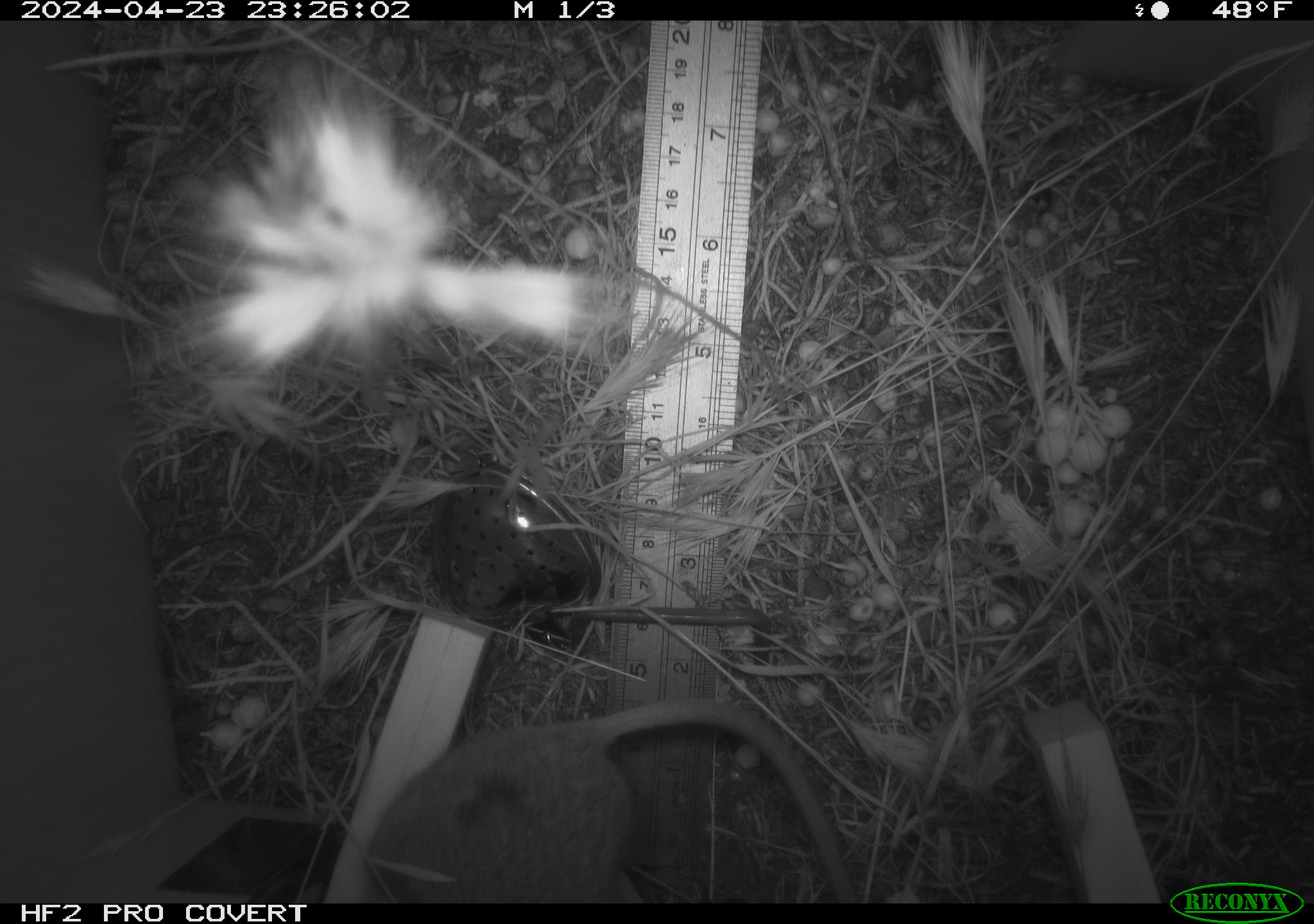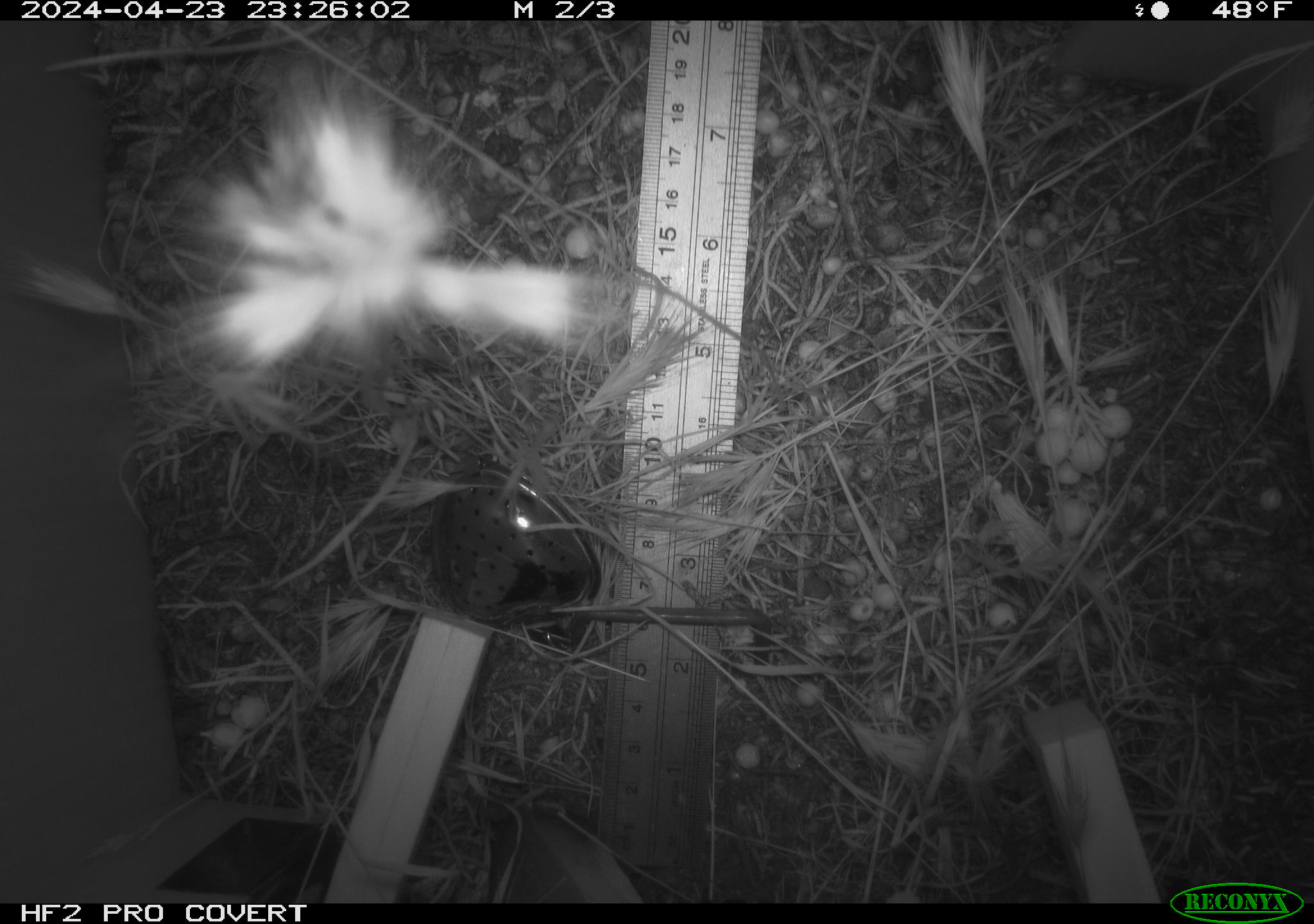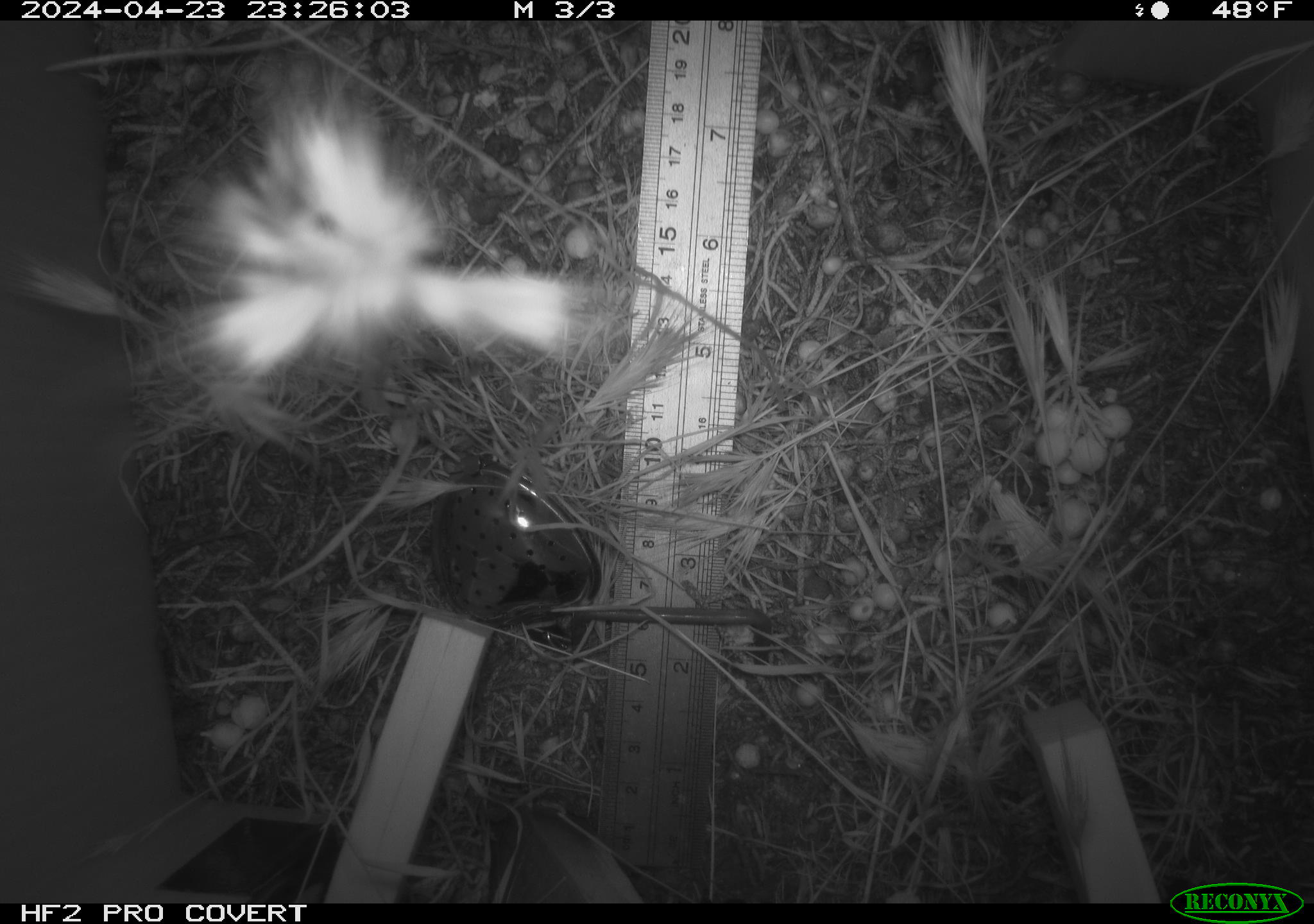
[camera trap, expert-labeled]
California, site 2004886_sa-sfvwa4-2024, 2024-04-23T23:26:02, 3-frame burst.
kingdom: Animalia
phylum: Chordata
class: Mammalia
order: Rodentia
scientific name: Rodentia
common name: mouse species